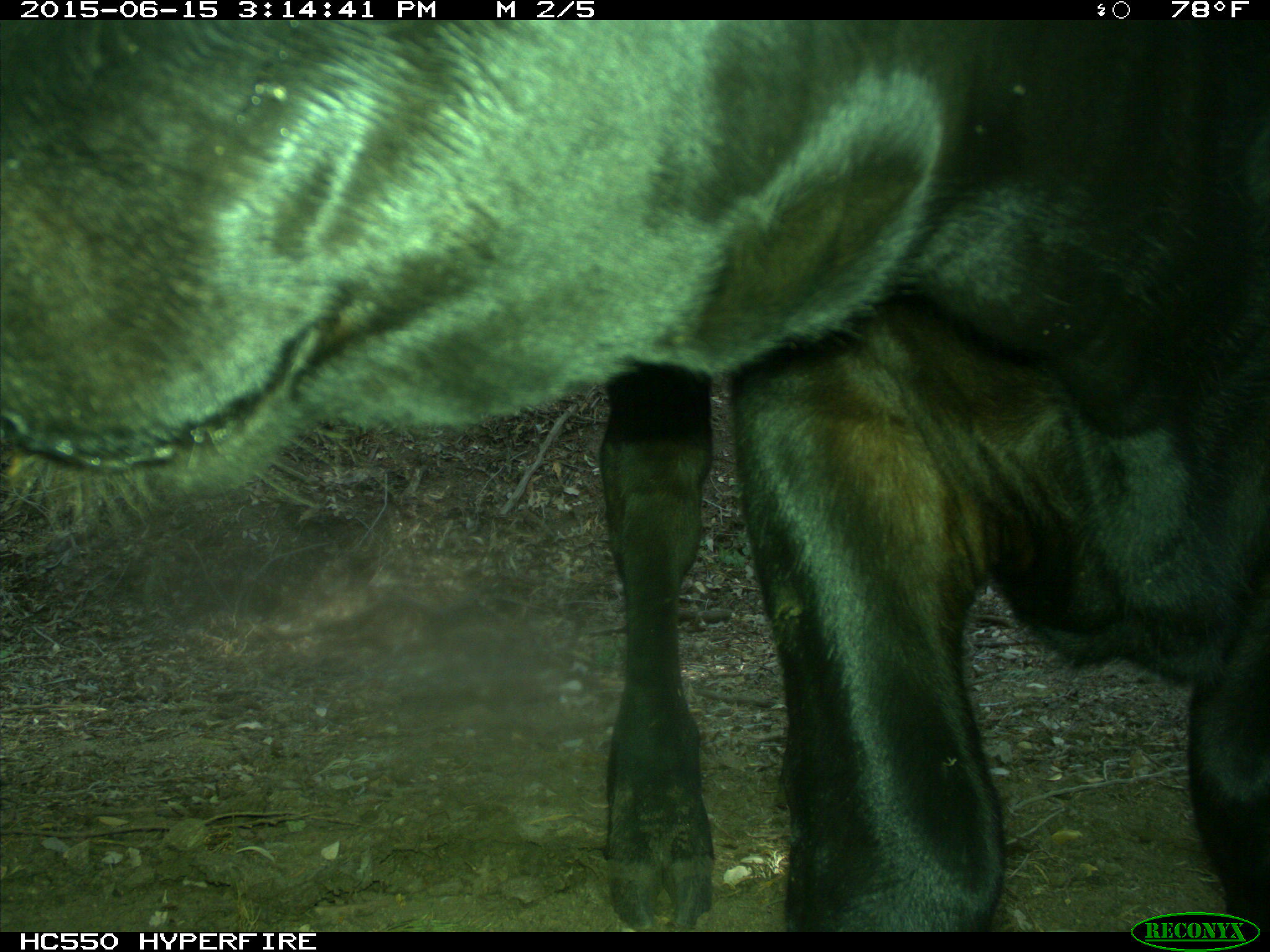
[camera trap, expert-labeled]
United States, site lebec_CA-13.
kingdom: Animalia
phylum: Chordata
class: Mammalia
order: Artiodactyla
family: Bovidae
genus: Bos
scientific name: Bos taurus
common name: domestic cow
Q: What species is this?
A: Bos taurus (domestic cow).